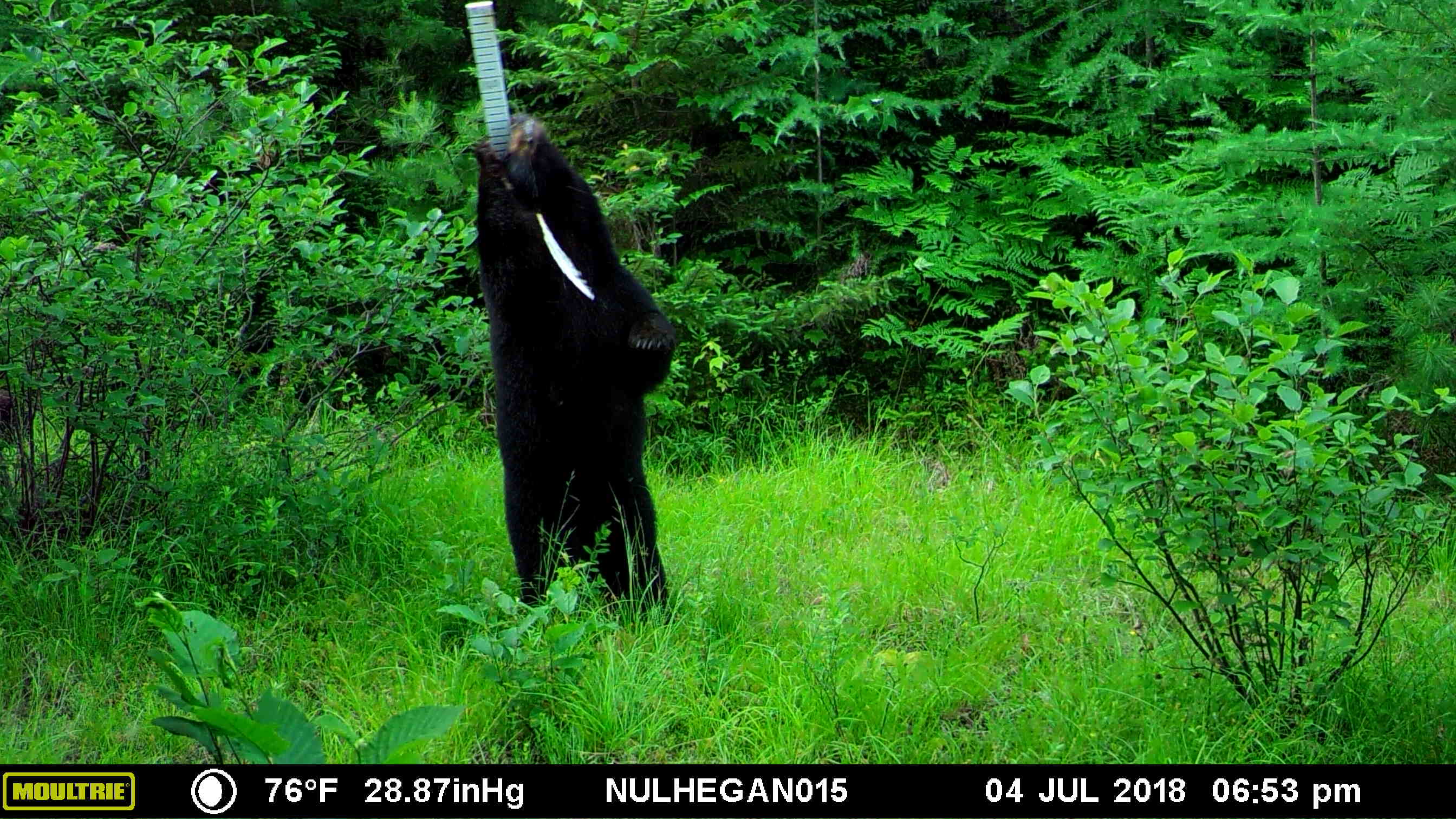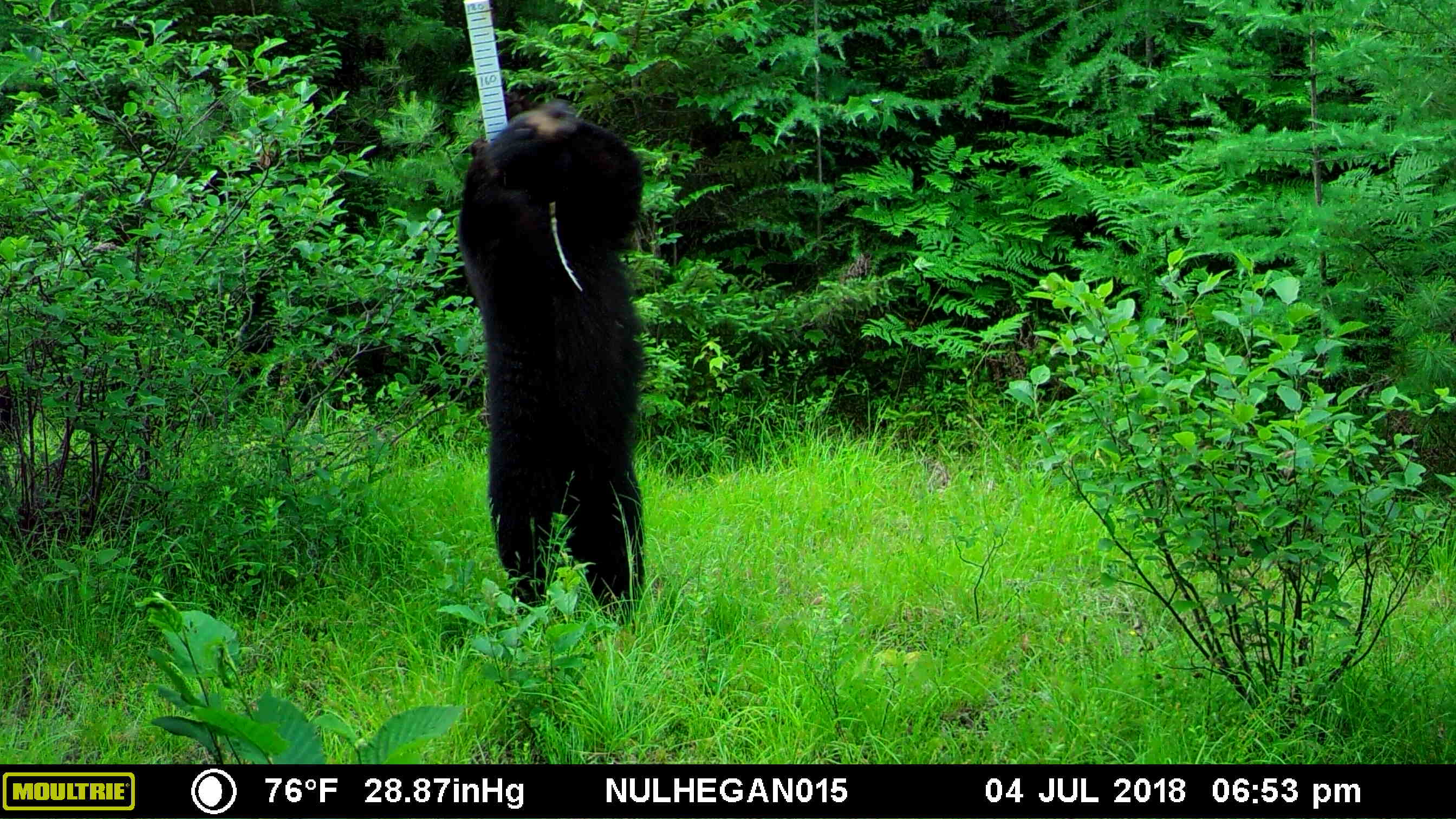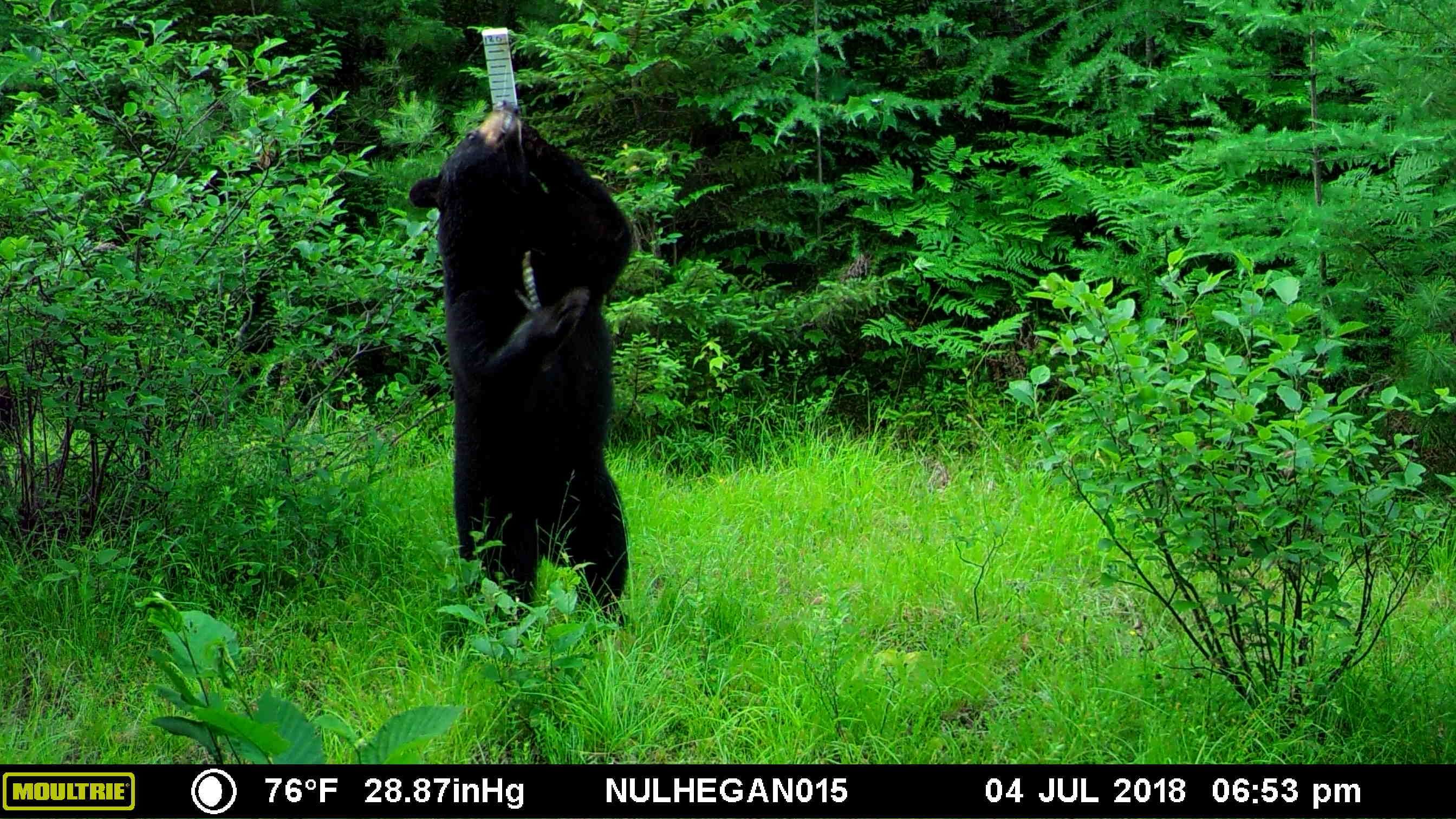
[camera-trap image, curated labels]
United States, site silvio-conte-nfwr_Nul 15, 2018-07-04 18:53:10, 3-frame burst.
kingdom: Animalia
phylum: Chordata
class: Mammalia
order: Carnivora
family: Ursidae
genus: Ursus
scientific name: Ursus americanus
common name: black bear